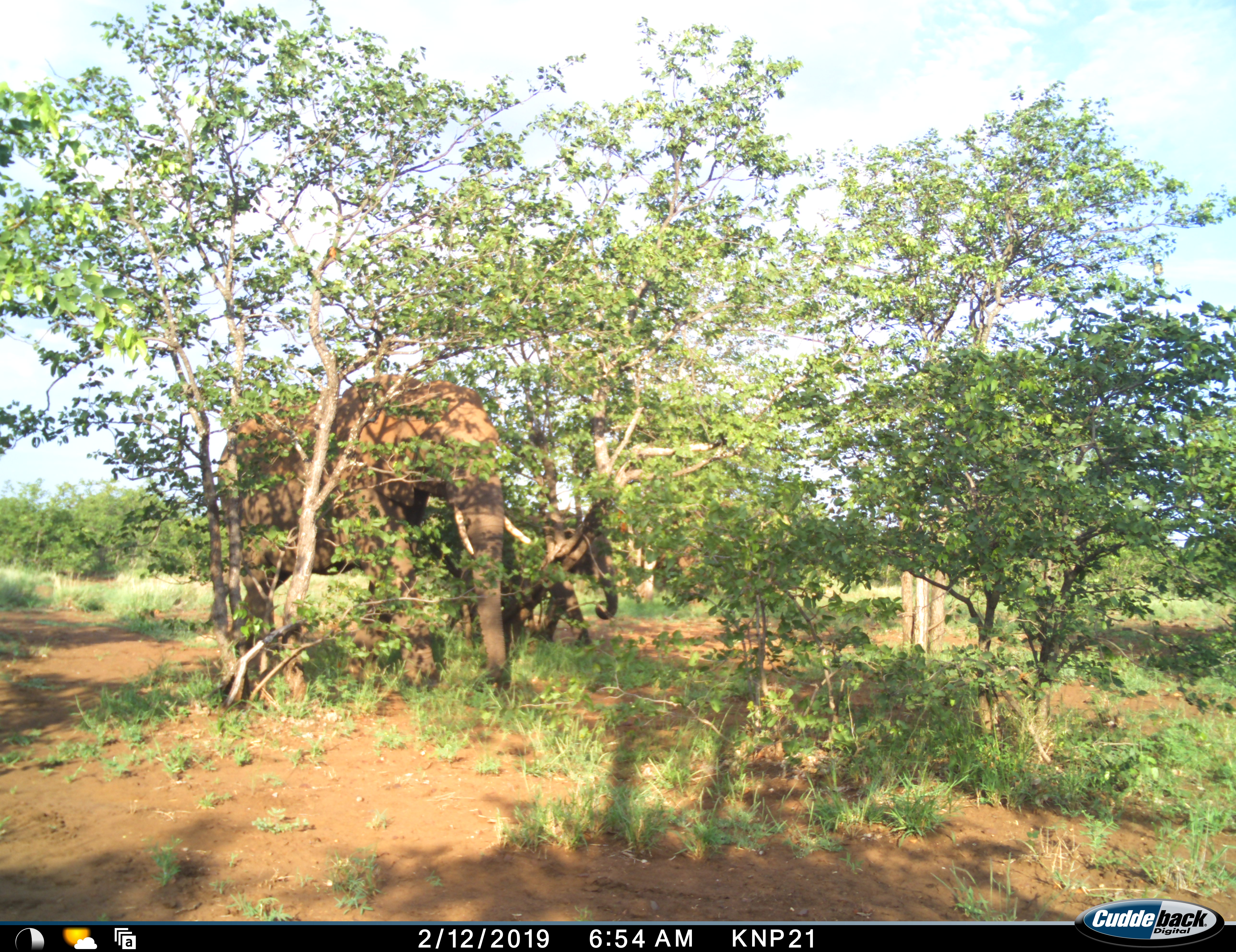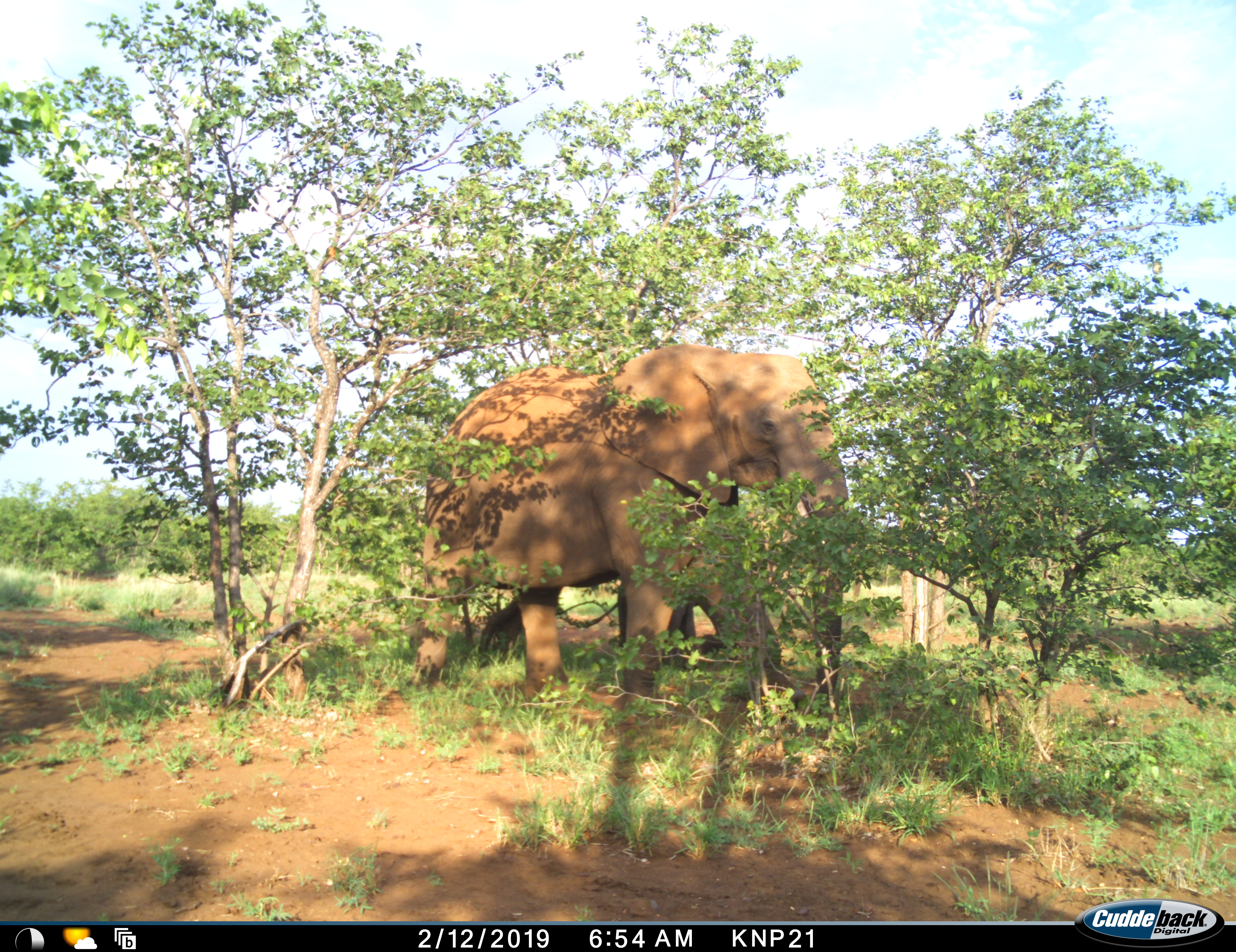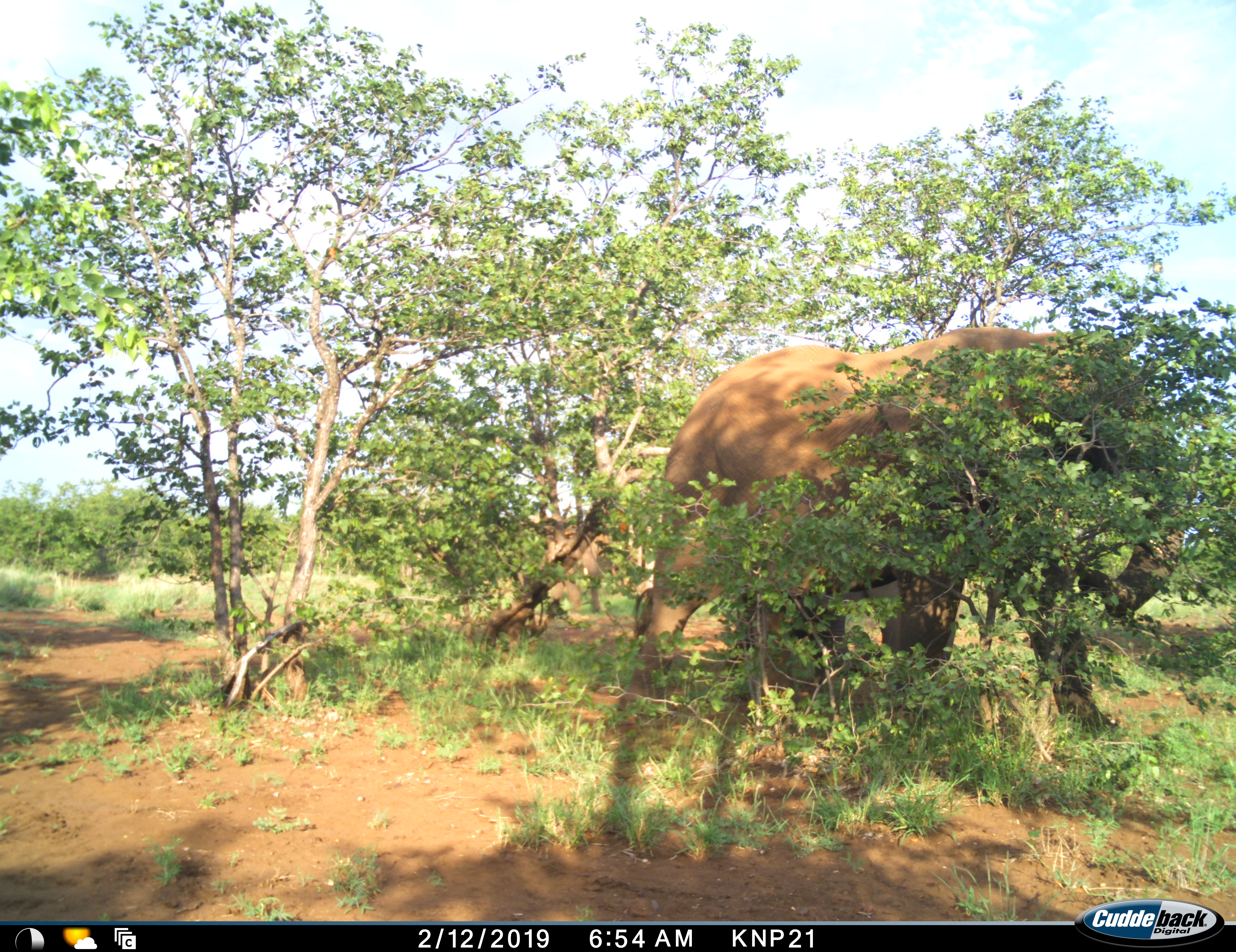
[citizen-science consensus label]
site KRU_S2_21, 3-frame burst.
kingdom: Animalia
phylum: Chordata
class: Mammalia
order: Proboscidea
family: Elephantidae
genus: Loxodonta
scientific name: Loxodonta africana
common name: african bush elephant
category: elephant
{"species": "elephant (african bush elephant) (Loxodonta africana)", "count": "2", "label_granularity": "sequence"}